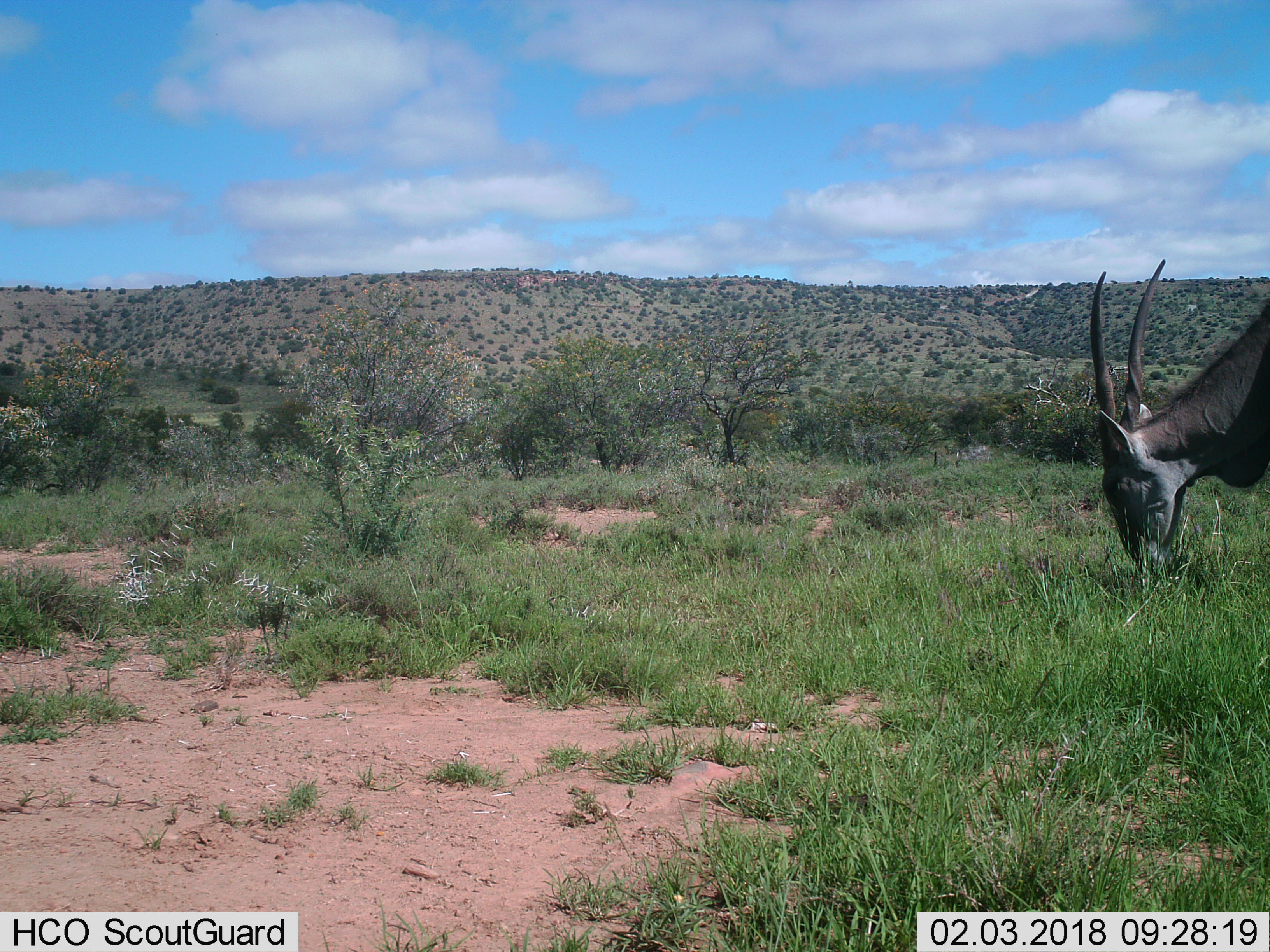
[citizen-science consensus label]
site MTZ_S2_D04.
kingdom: Animalia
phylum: Chordata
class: Mammalia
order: Artiodactyla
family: Bovidae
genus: Tragelaphus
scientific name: Tragelaphus oryx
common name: eland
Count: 1.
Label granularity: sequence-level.